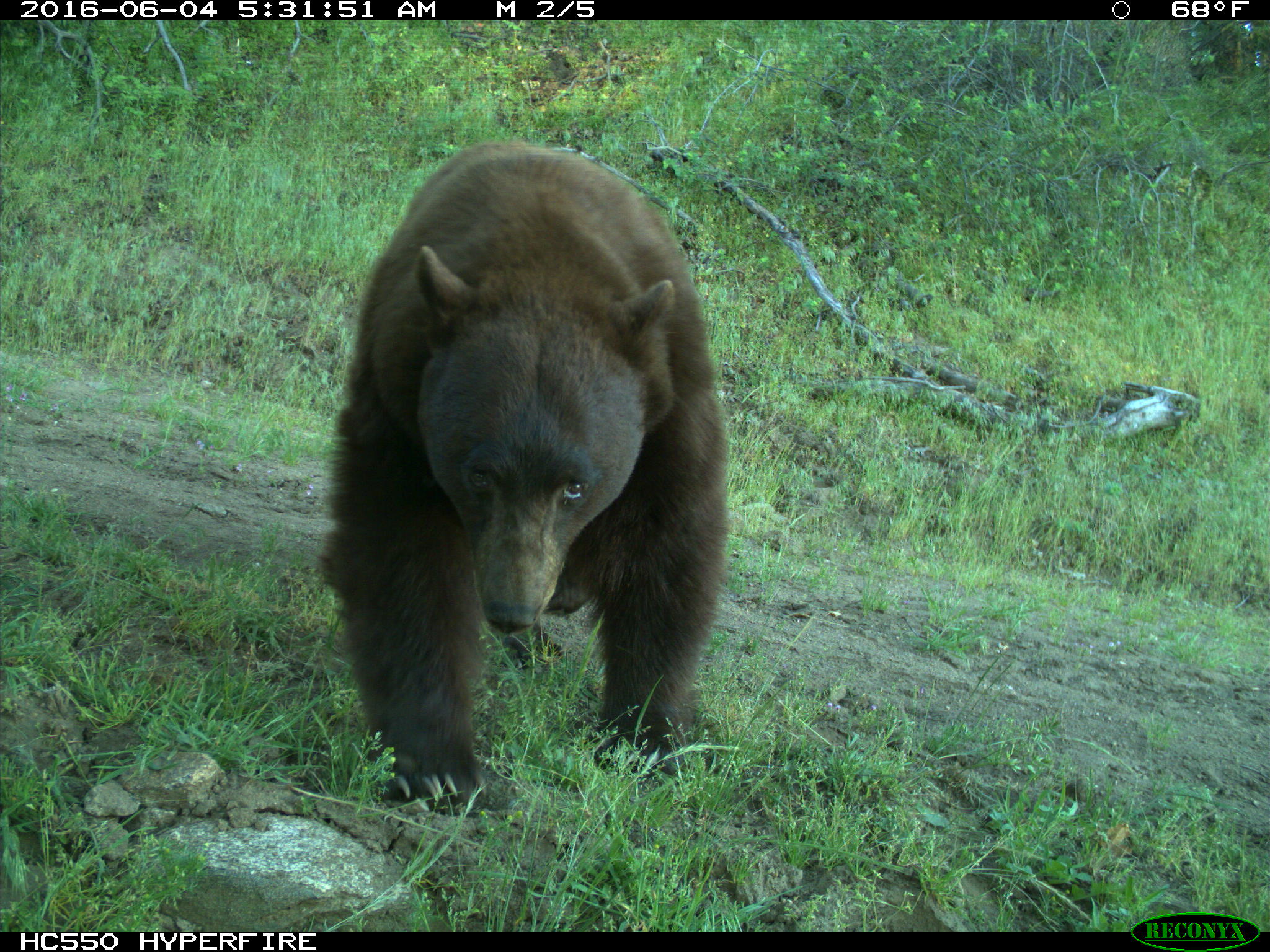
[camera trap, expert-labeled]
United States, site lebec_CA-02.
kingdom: Animalia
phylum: Chordata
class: Mammalia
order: Carnivora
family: Ursidae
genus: Ursus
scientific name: Ursus americanus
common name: american black bear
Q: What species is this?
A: Ursus americanus (american black bear).